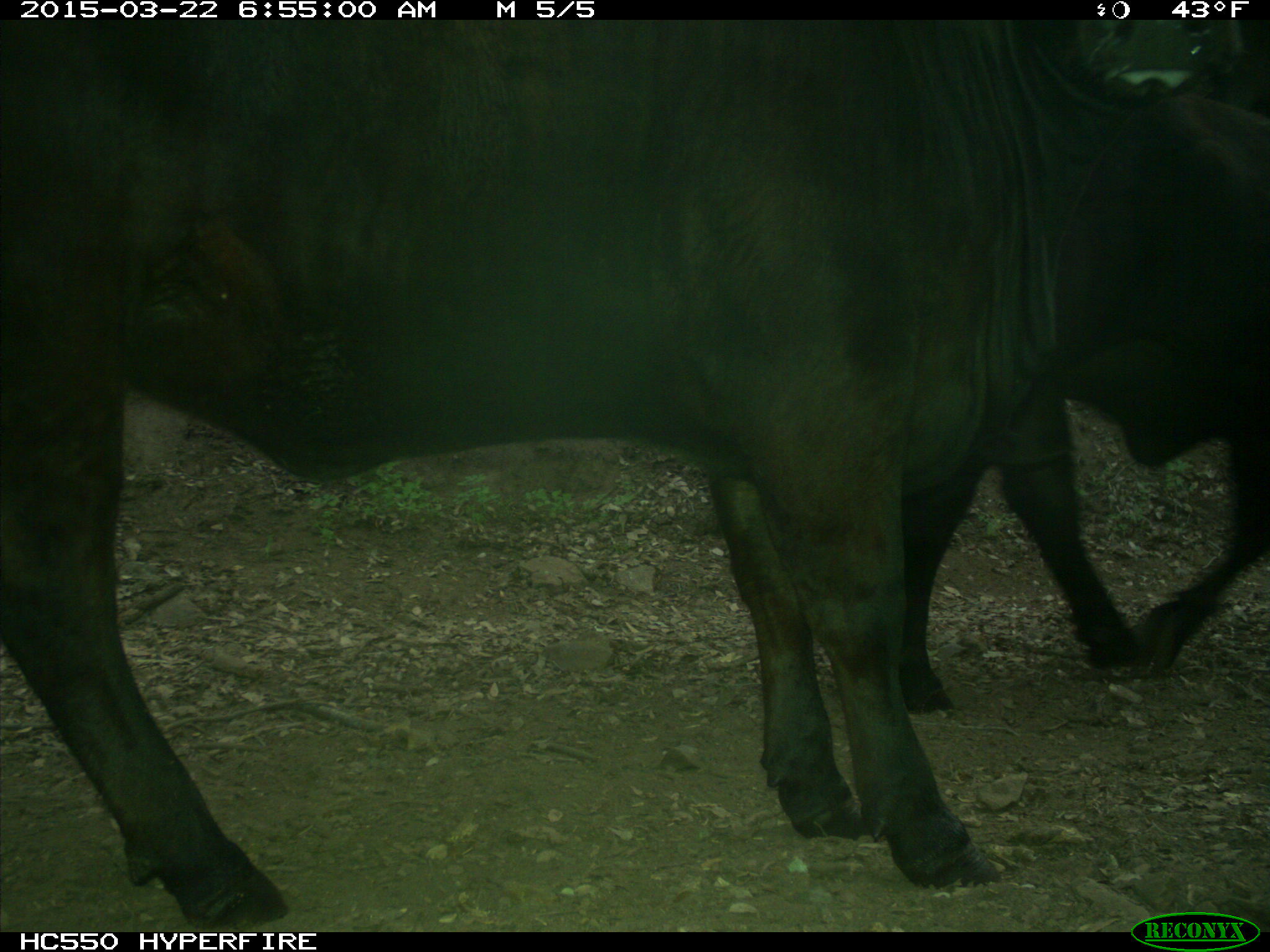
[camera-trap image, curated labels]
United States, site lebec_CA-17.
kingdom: Animalia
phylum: Chordata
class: Mammalia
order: Artiodactyla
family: Bovidae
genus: Bos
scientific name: Bos taurus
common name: domestic cow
Bos taurus (domestic cow).